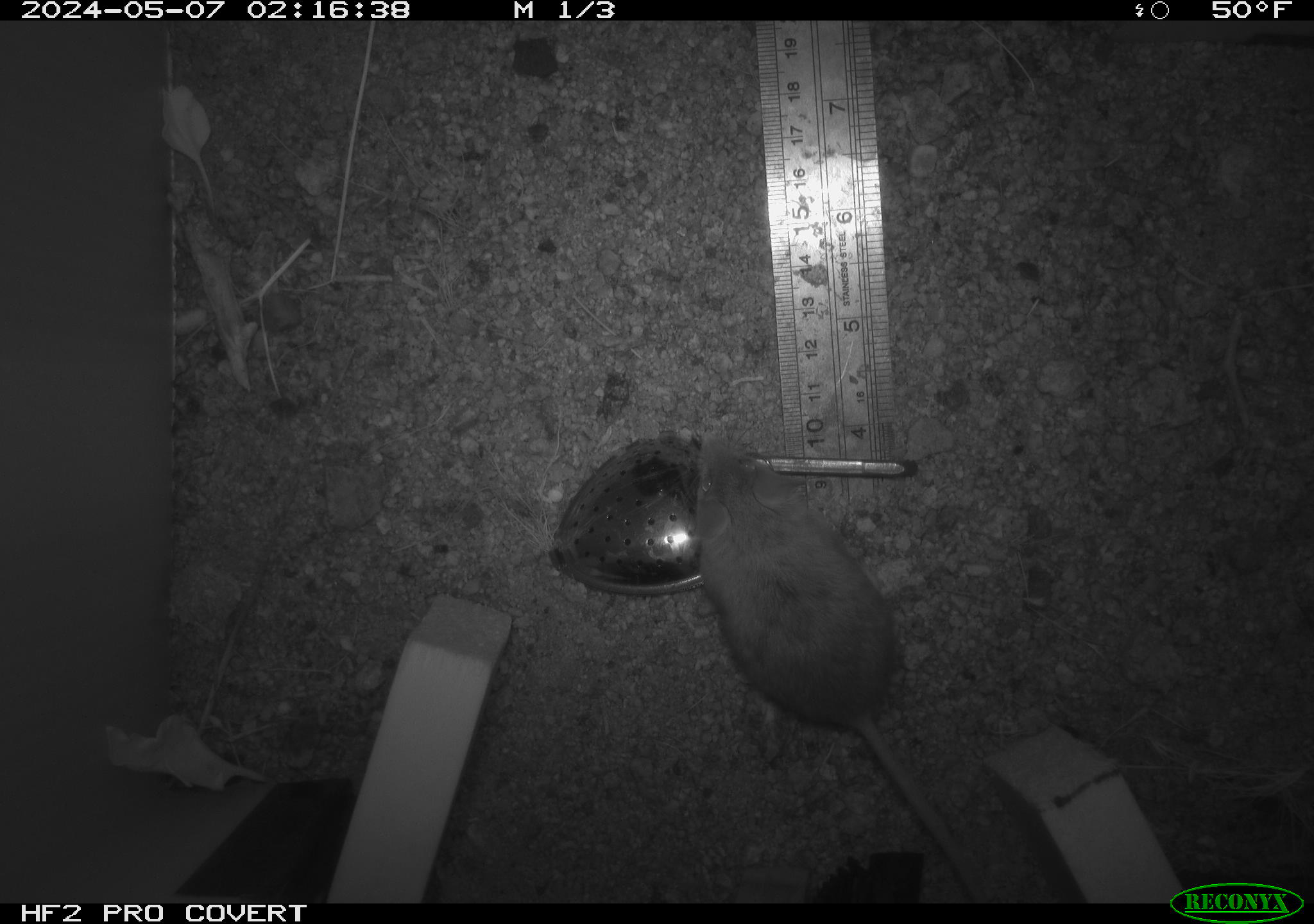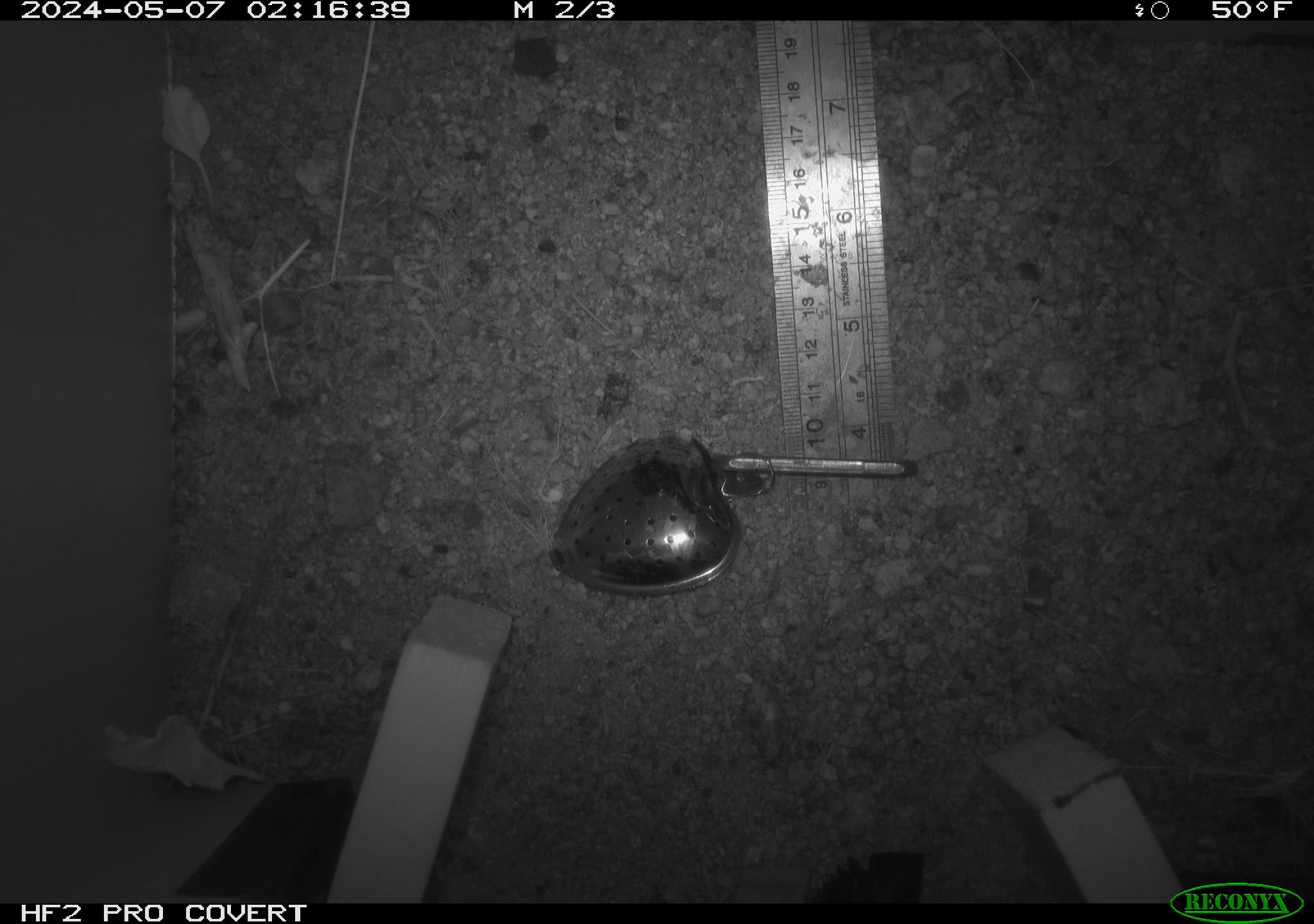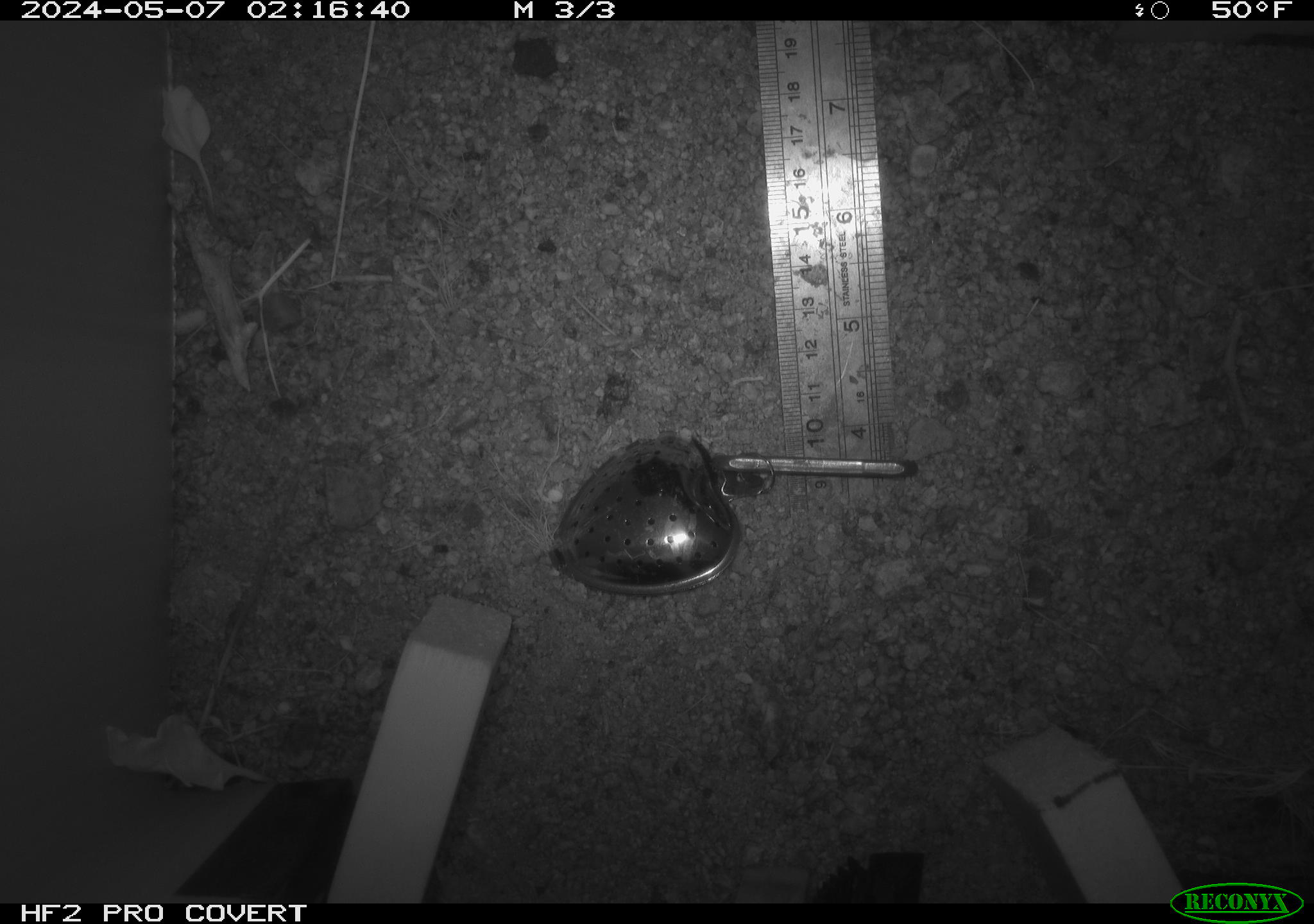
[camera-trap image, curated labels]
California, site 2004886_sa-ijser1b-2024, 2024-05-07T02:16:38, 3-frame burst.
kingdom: Animalia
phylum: Chordata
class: Mammalia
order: Rodentia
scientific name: Rodentia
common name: woodrat or rat or mouse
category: woodrat or rat or mouse species